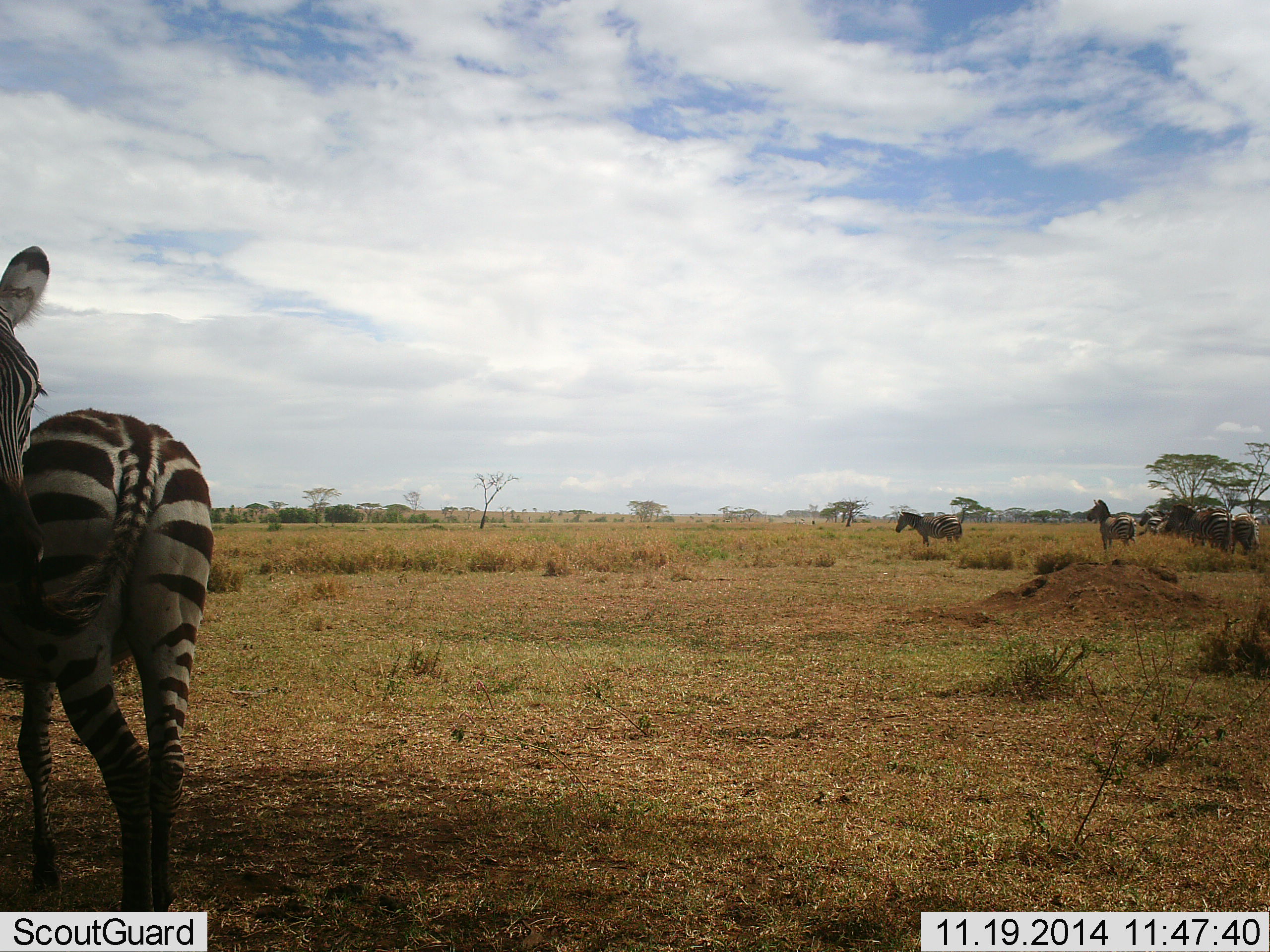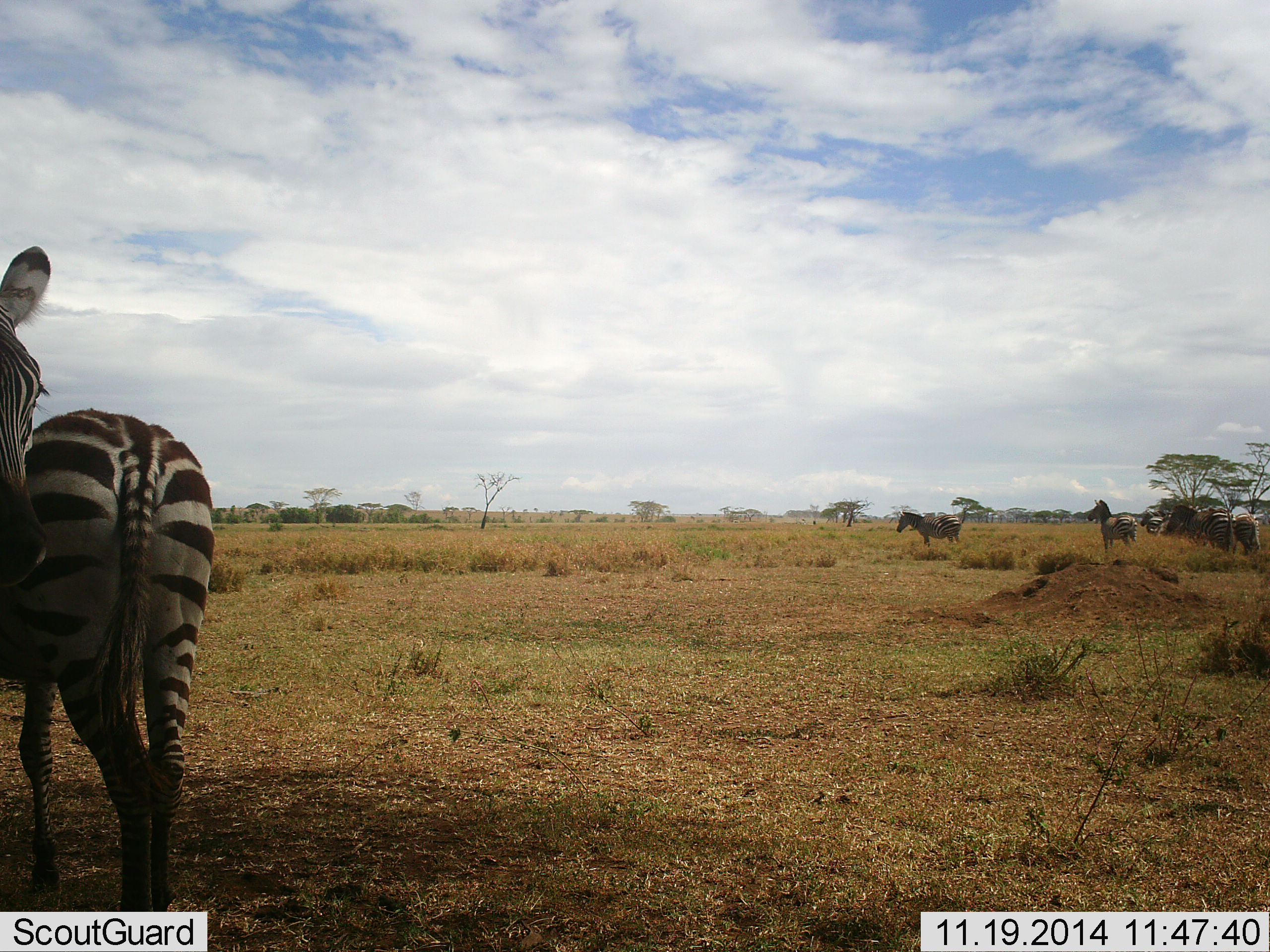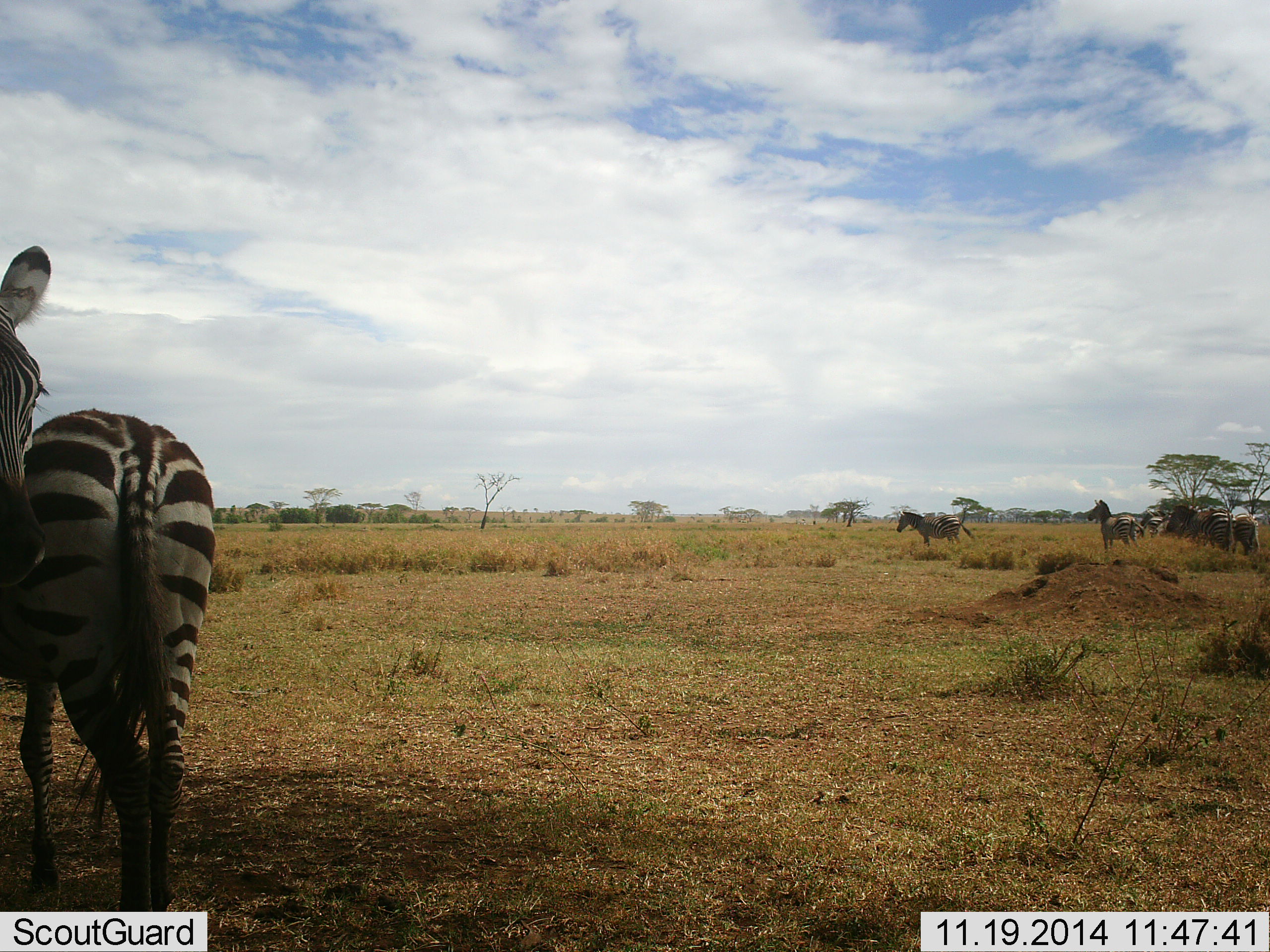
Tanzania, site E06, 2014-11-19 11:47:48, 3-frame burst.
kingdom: Animalia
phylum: Chordata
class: Mammalia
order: Perissodactyla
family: Equidae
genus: Equus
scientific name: Equus quagga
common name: plains zebra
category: zebra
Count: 7.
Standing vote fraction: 100%.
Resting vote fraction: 10%.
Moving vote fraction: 10%.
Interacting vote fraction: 10%.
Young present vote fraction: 0%.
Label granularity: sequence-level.